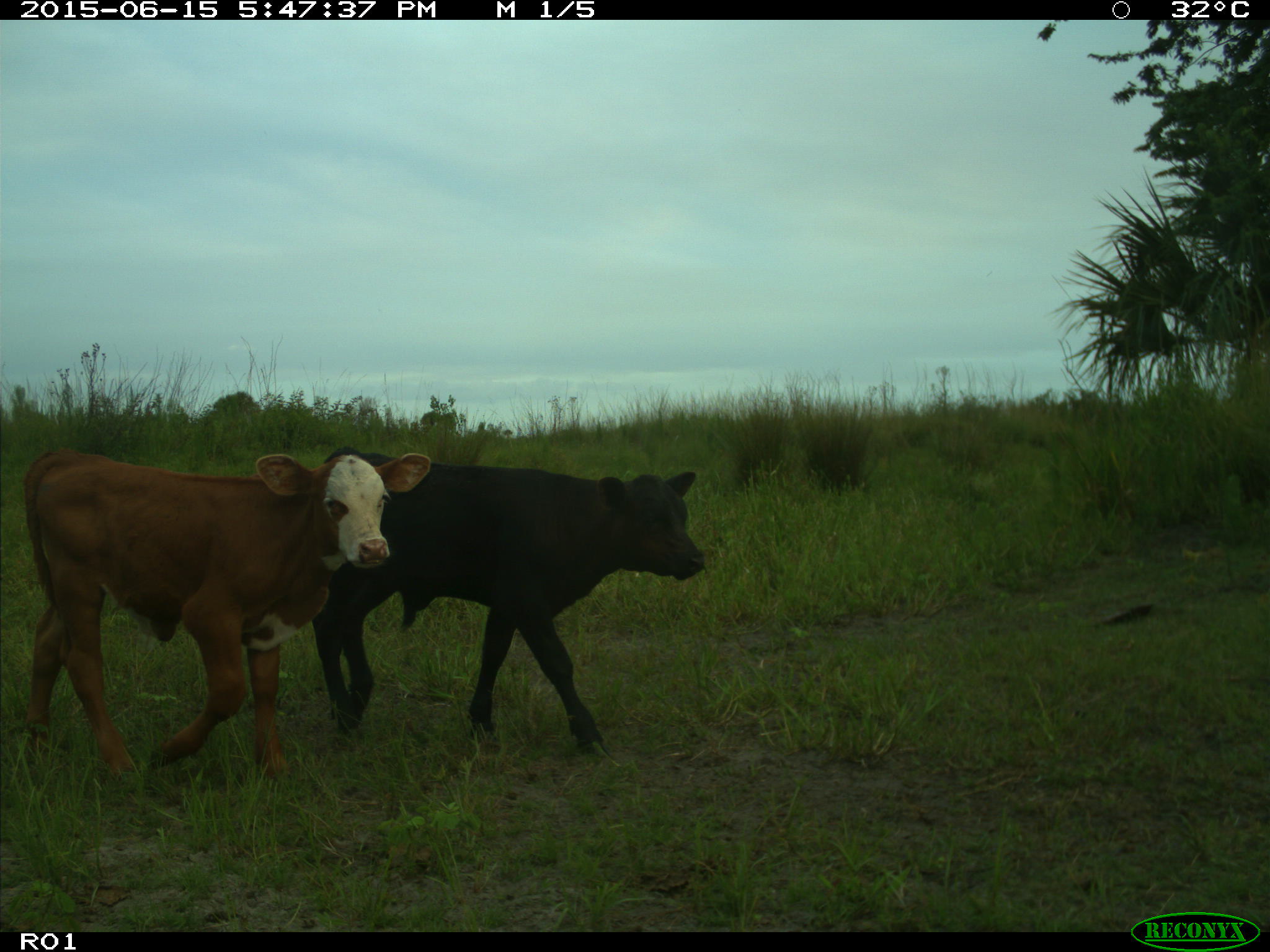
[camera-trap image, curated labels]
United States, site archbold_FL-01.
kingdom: Animalia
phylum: Chordata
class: Mammalia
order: Artiodactyla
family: Bovidae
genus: Bos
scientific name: Bos taurus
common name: domestic cow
Bos taurus (domestic cow).